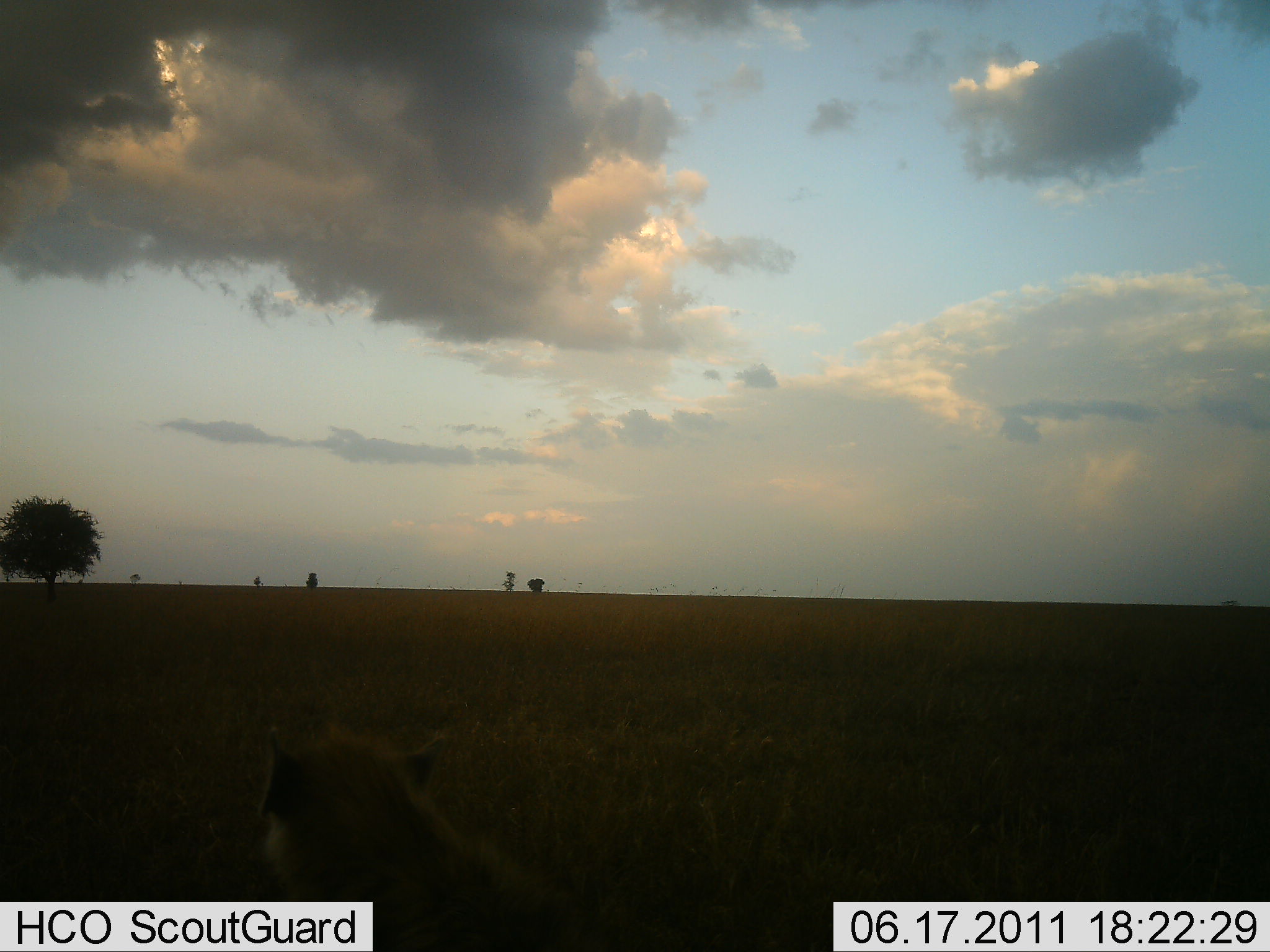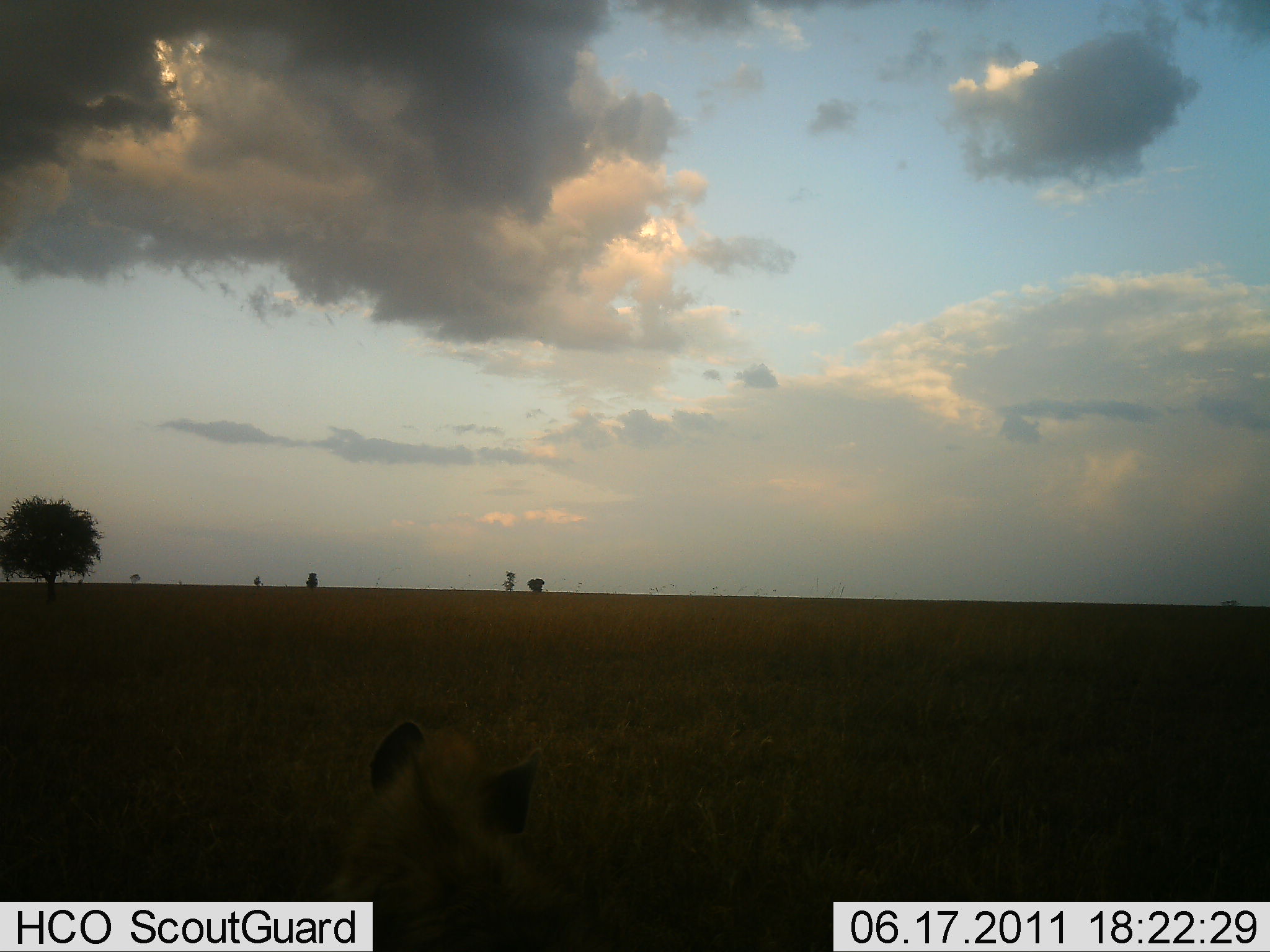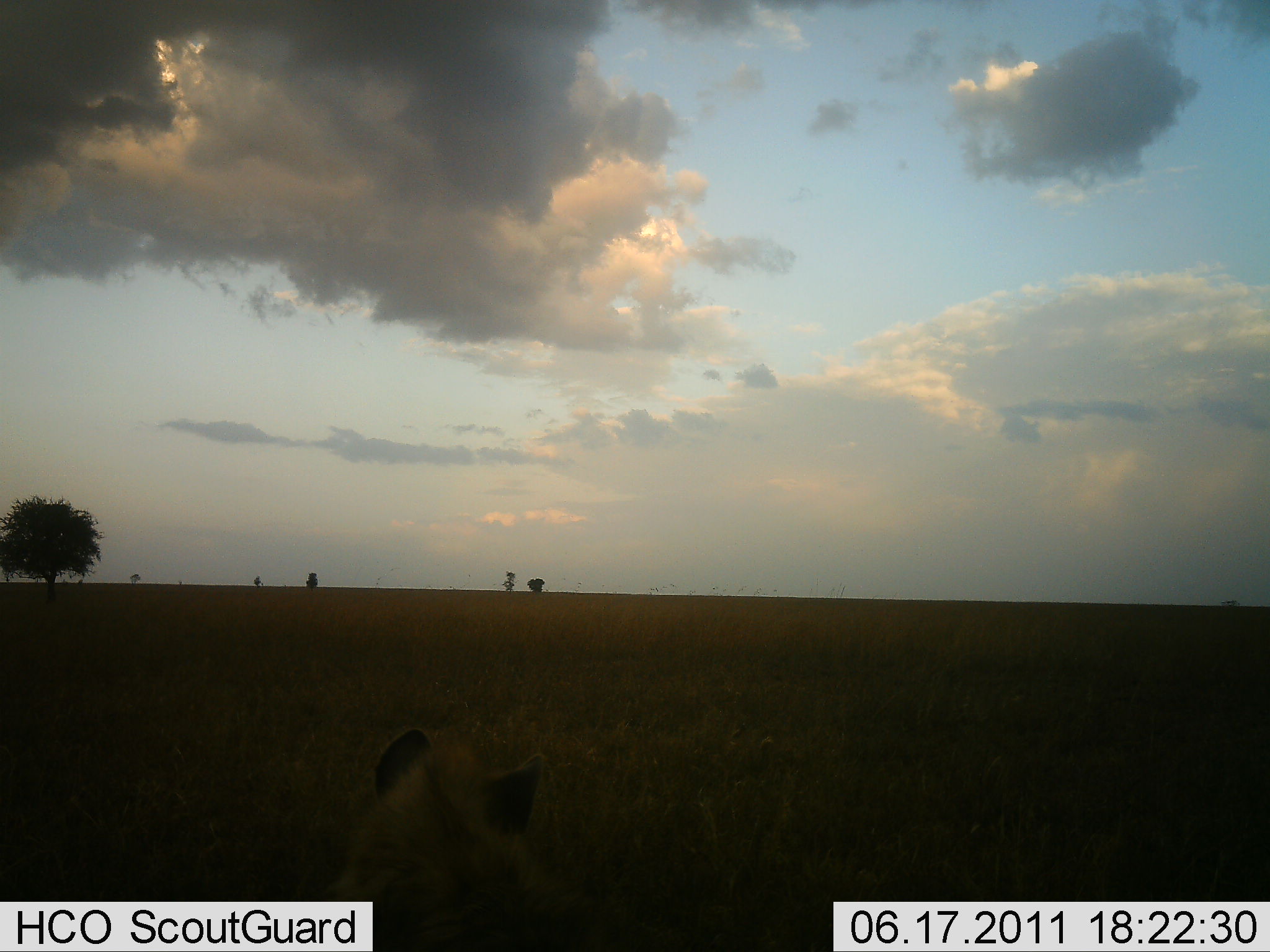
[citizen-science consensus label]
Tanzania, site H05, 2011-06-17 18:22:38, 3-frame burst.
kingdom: Animalia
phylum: Chordata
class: Mammalia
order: Carnivora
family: Hyaenidae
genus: Crocuta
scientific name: Crocuta crocuta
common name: spotted hyena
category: hyenaspotted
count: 1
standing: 25%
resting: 67%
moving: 8%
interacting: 0%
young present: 0%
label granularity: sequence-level